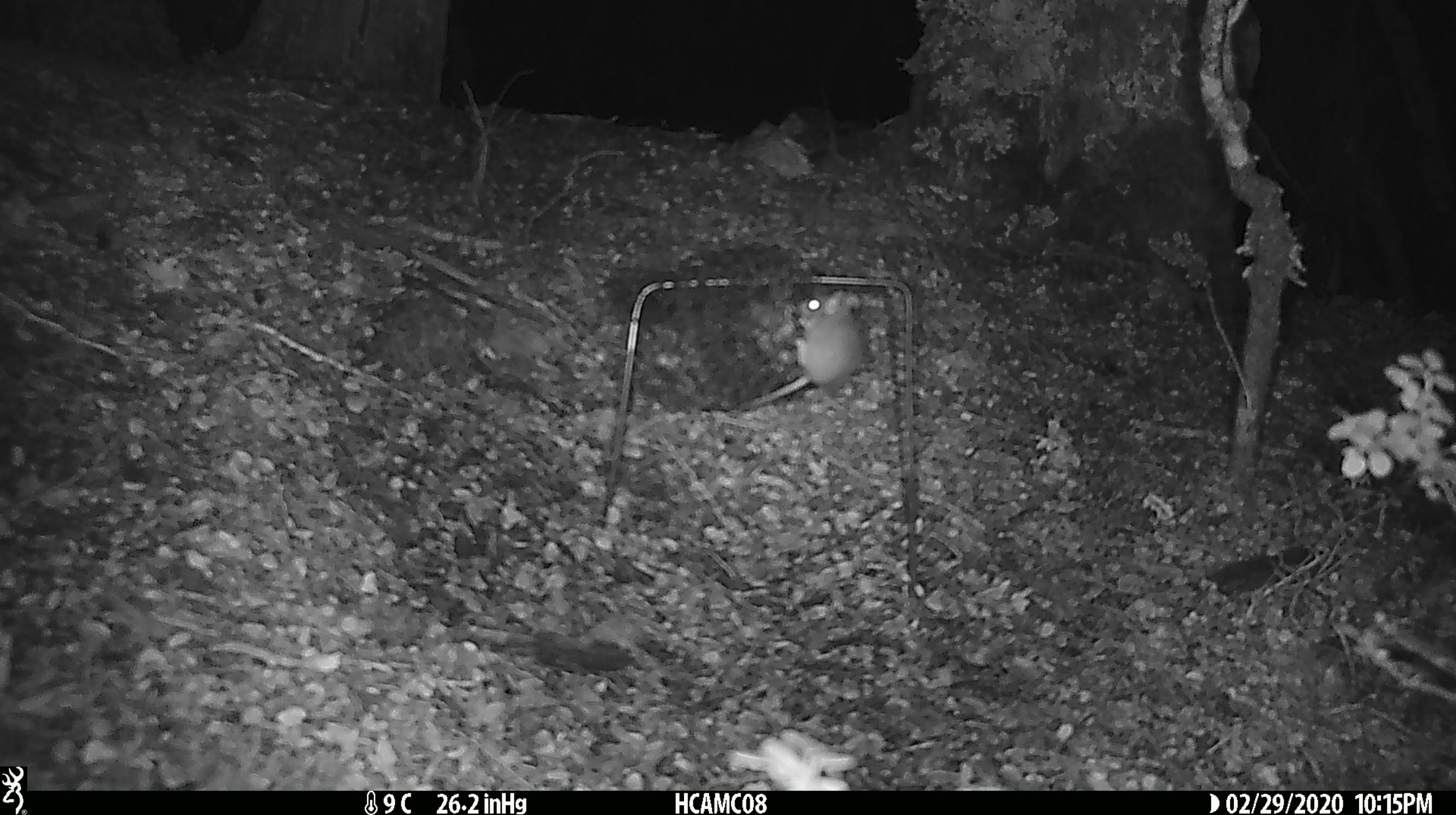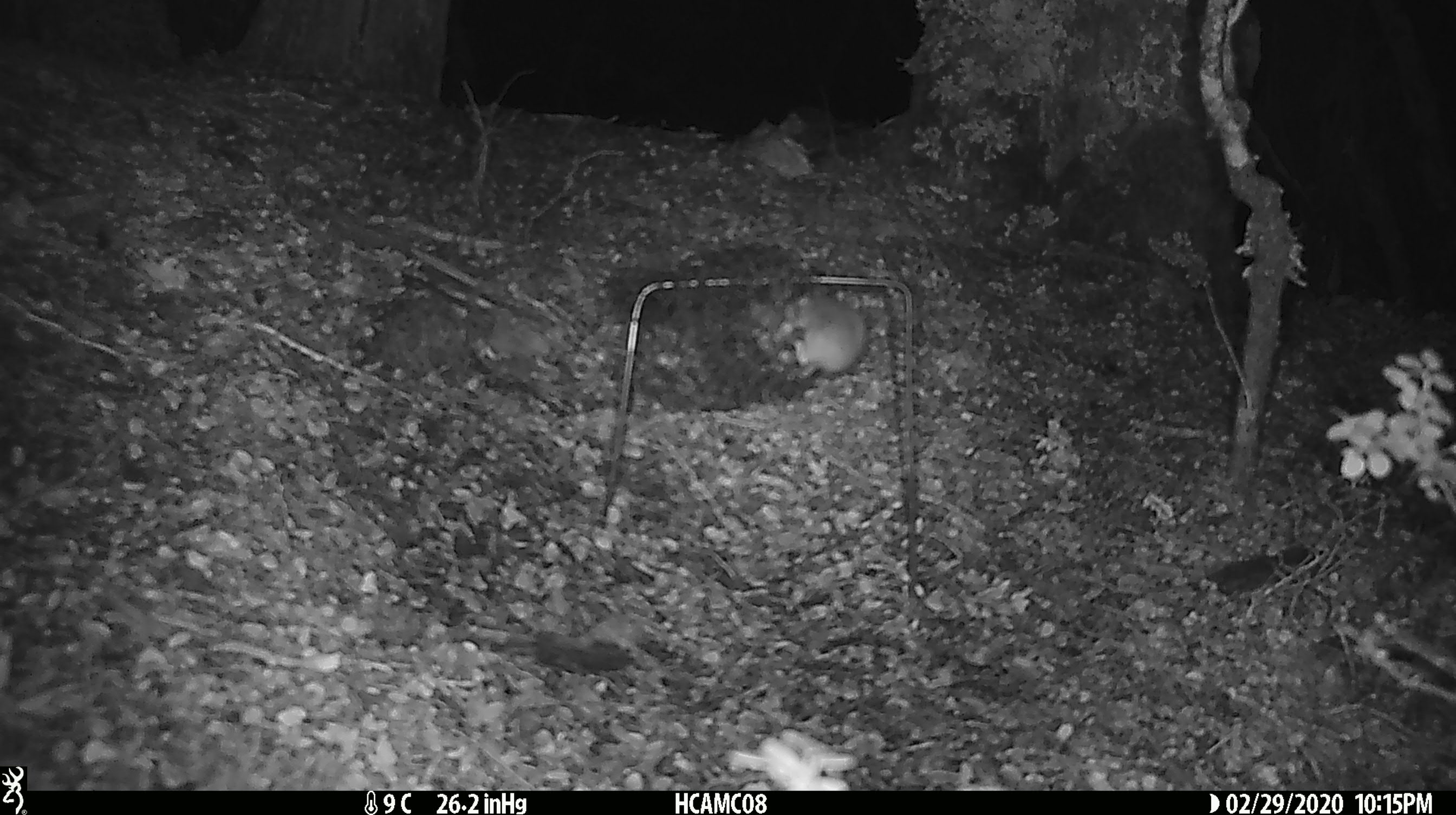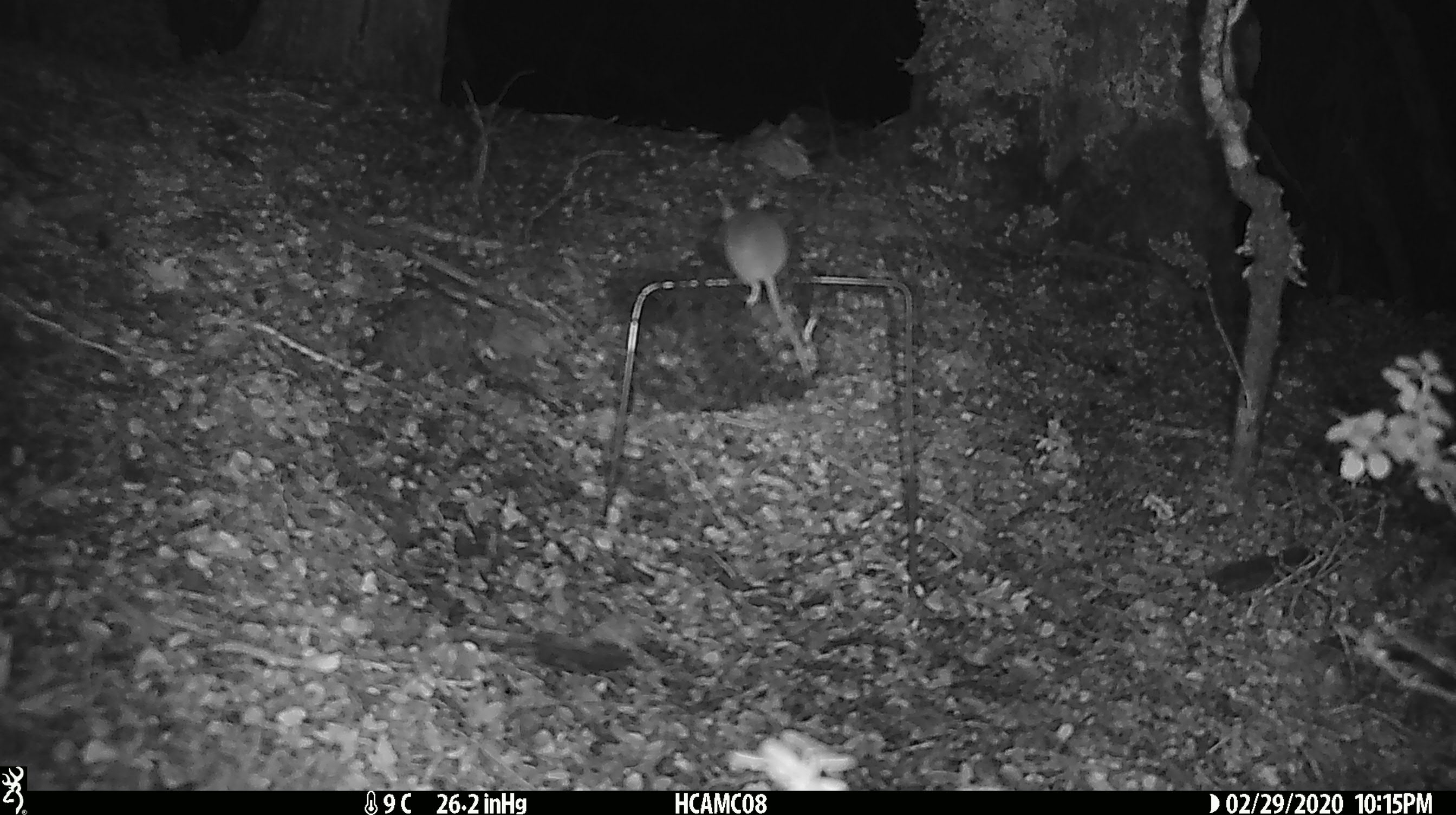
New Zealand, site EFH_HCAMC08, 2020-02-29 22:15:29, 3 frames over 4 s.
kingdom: Animalia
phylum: Chordata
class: Mammalia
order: Rodentia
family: Muridae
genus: Mus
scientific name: Mus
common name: mouse